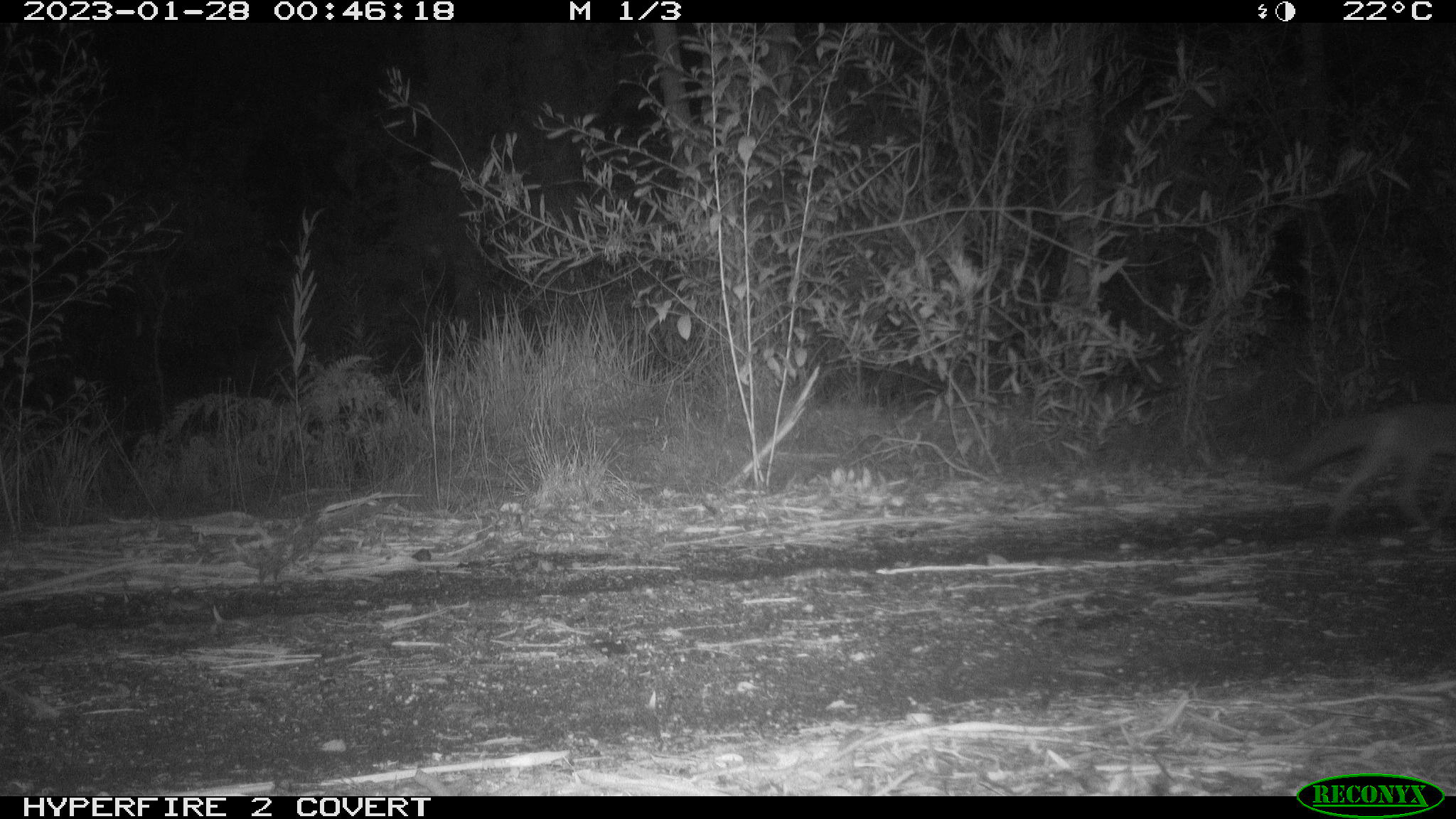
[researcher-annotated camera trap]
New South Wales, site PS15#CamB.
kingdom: Animalia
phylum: Chordata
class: Mammalia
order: Carnivora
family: Canidae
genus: Vulpes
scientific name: Vulpes vulpes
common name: red fox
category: fox